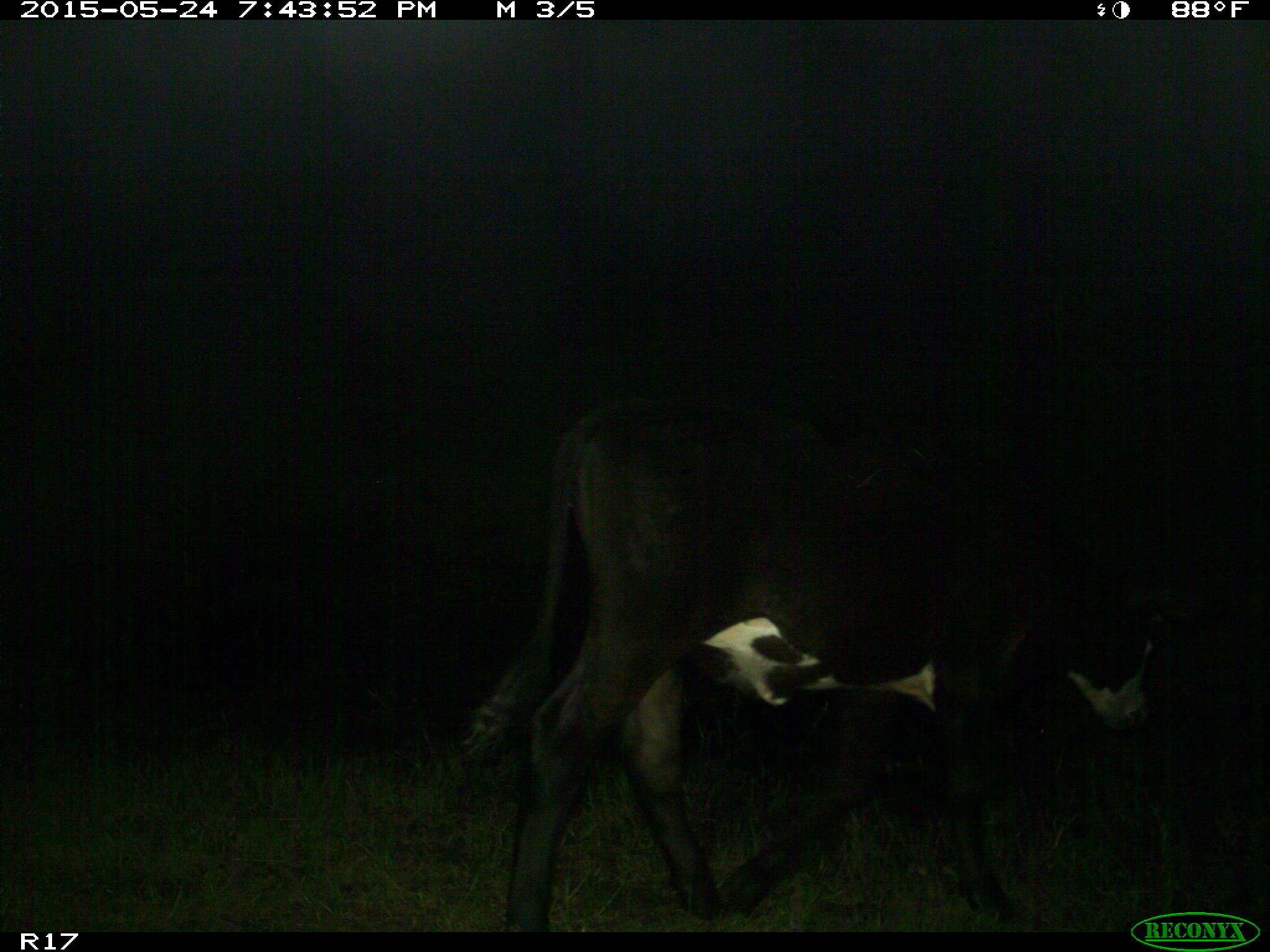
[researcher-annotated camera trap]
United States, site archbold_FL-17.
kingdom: Animalia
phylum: Chordata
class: Mammalia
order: Artiodactyla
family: Bovidae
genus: Bos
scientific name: Bos taurus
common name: domestic cow